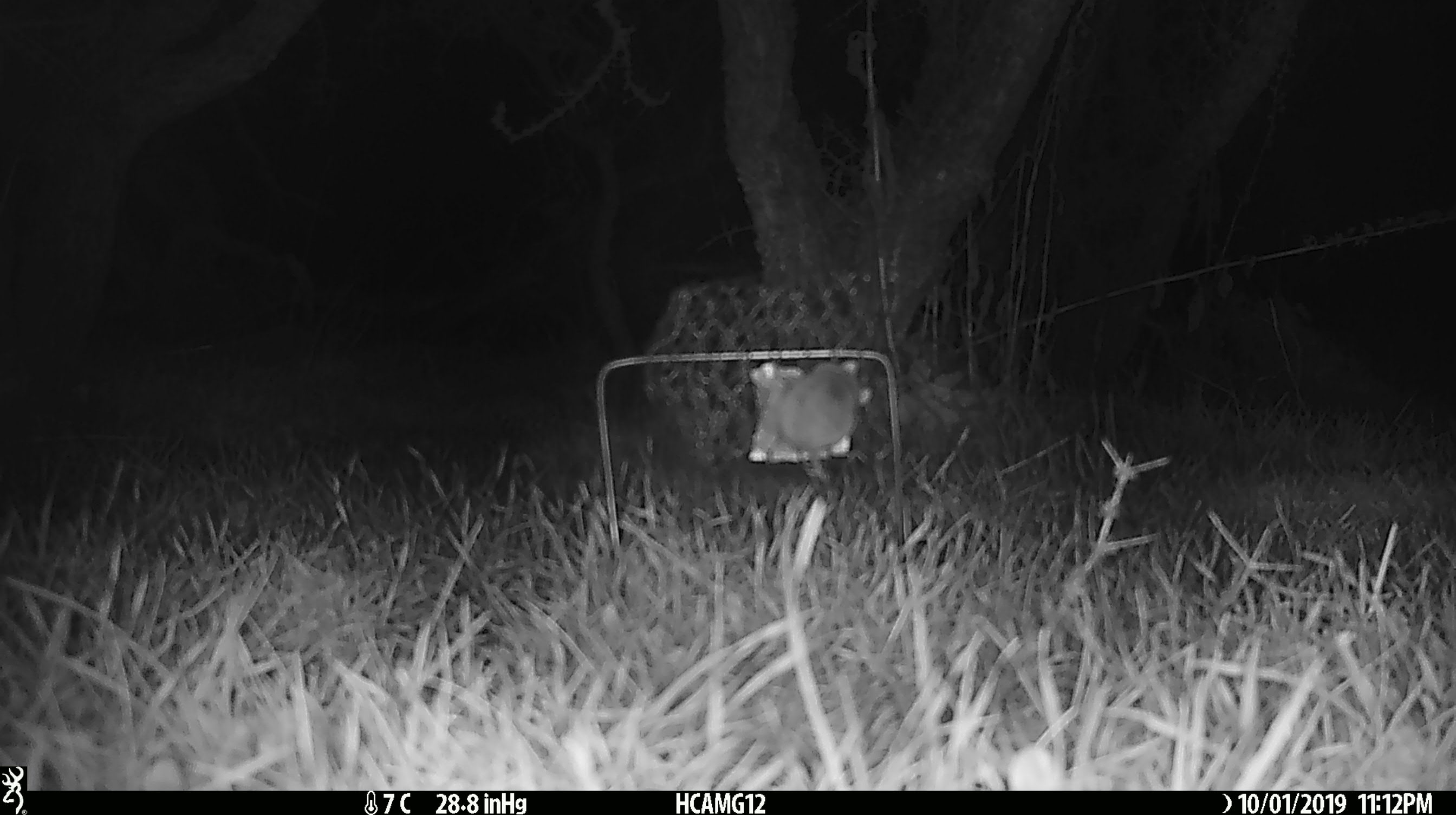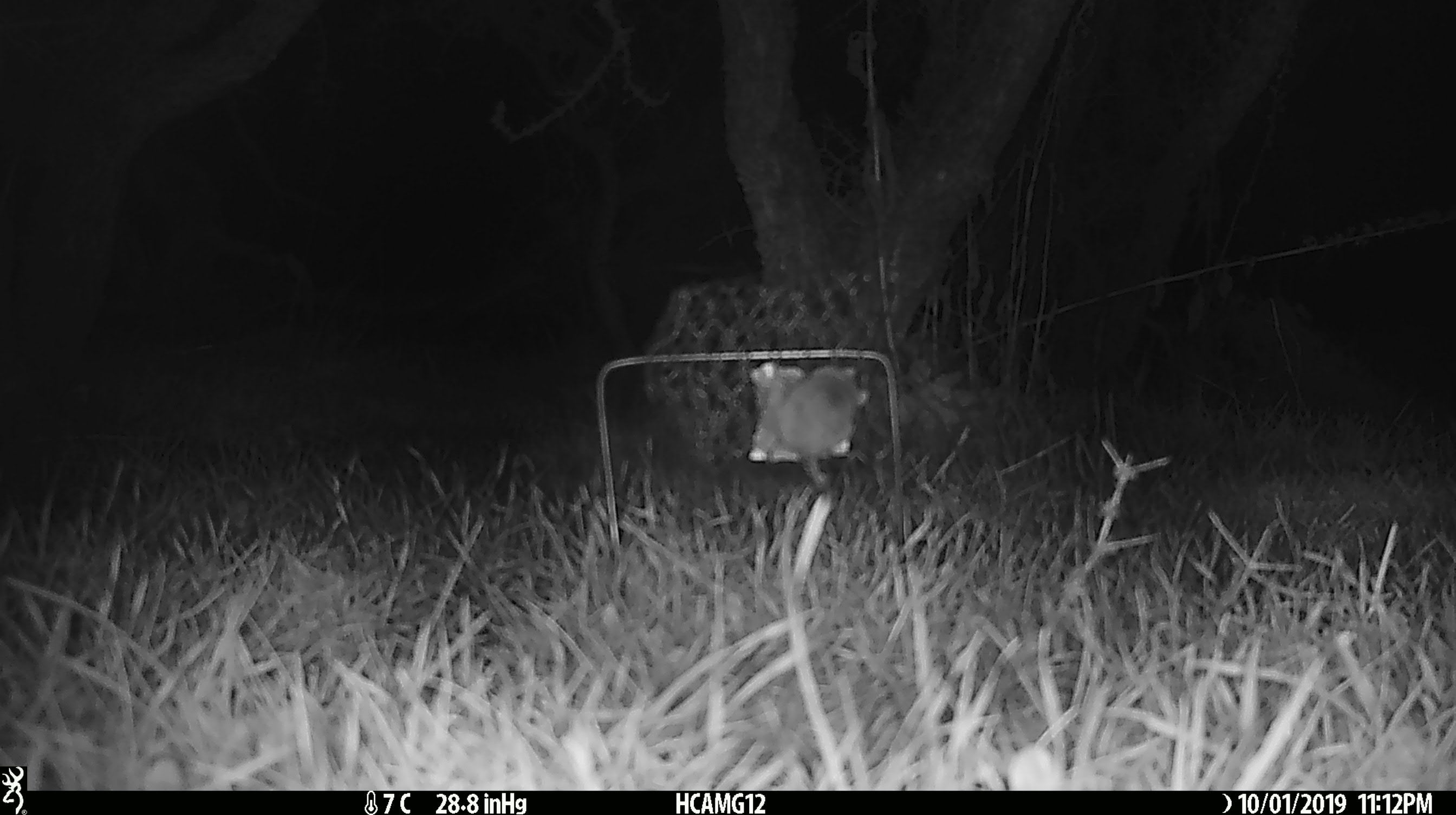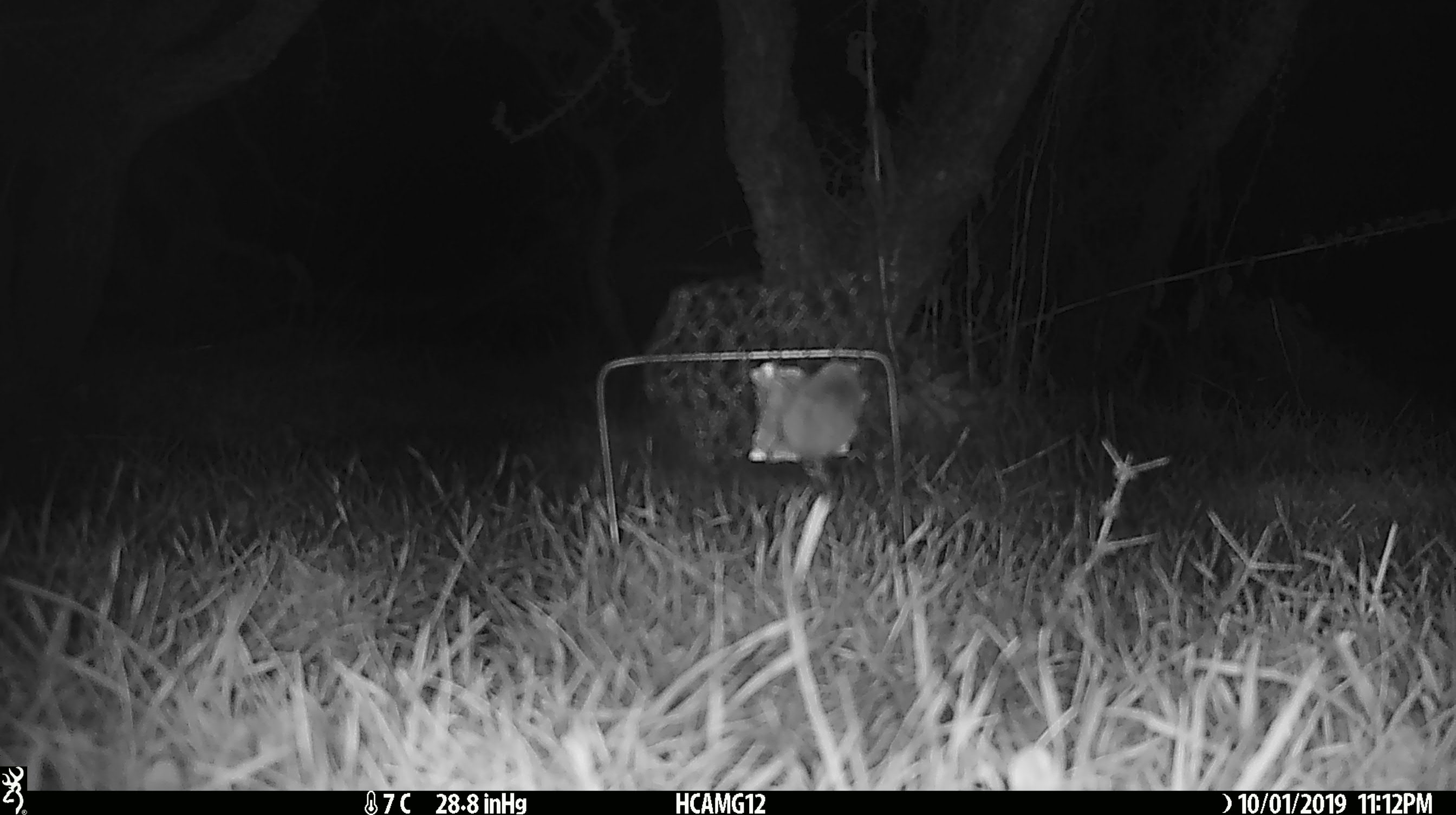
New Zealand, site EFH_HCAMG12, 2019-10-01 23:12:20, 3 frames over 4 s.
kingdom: Animalia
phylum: Chordata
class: Mammalia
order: Rodentia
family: Muridae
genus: Mus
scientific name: Mus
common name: mouse